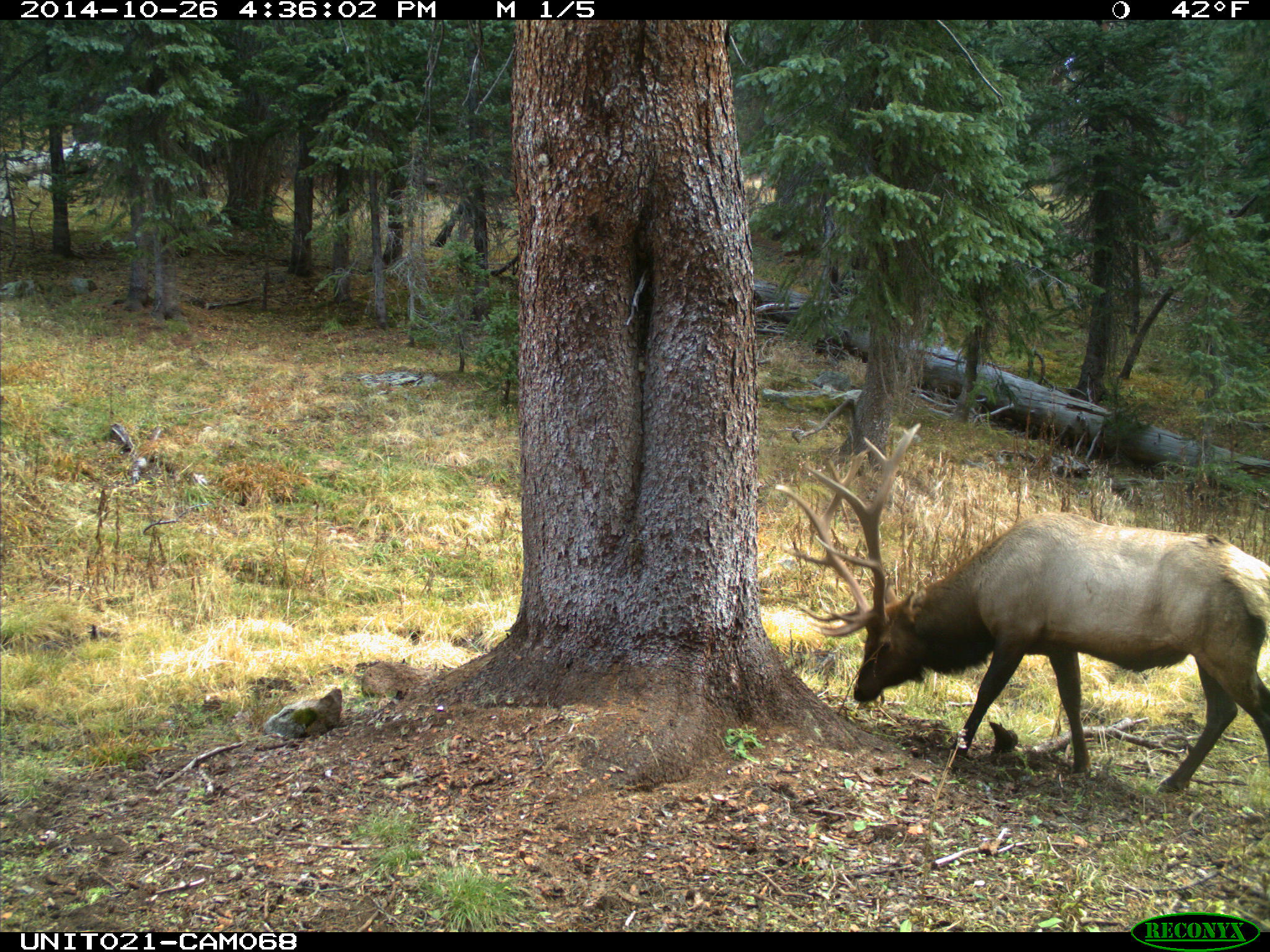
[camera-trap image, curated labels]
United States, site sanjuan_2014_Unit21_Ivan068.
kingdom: Animalia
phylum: Chordata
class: Mammalia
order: Artiodactyla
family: Cervidae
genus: Cervus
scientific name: Cervus elaphus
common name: red deer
Cervus elaphus (red deer).